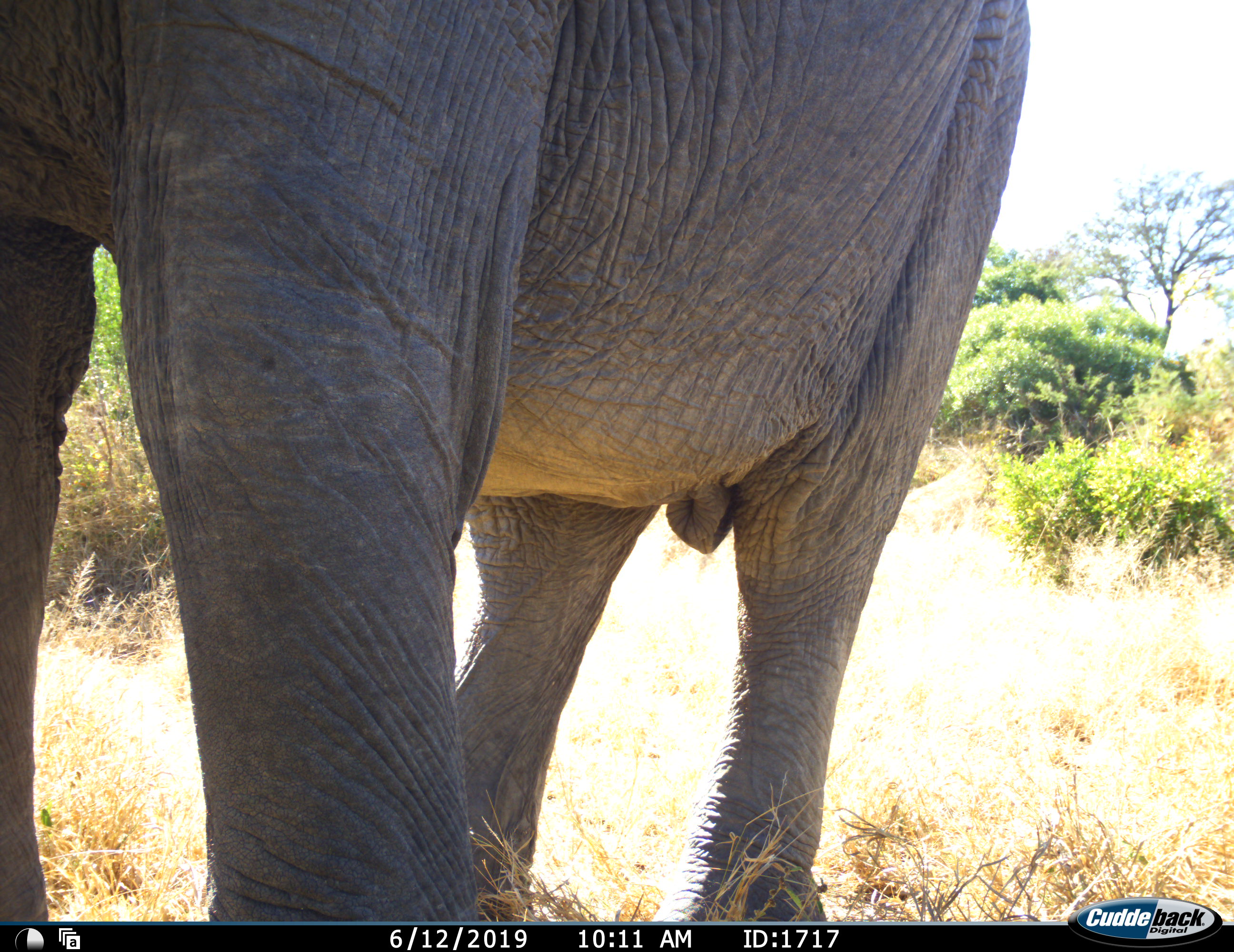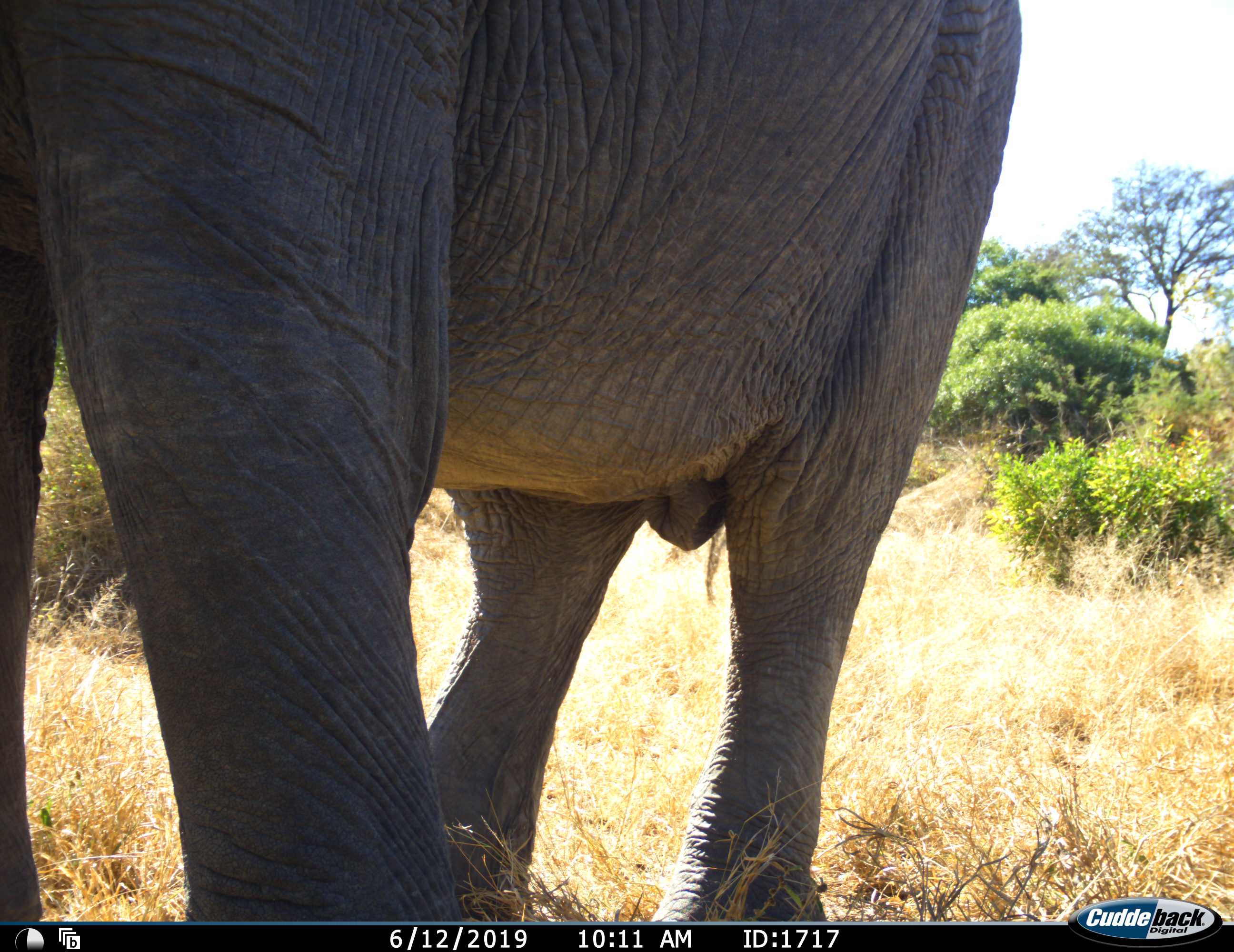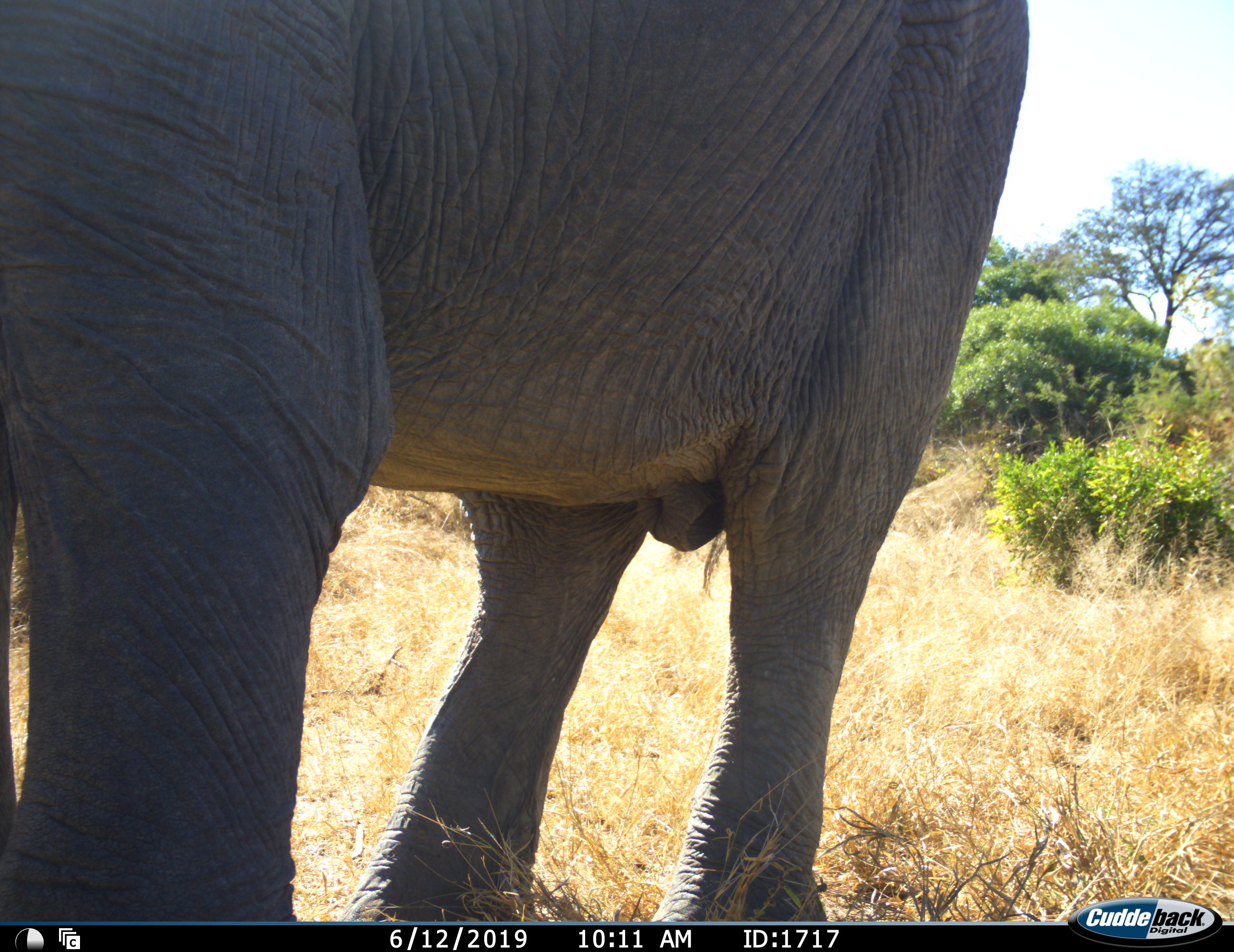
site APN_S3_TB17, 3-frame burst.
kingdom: Animalia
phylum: Chordata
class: Mammalia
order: Proboscidea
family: Elephantidae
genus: Loxodonta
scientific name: Loxodonta africana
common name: african bush elephant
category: elephant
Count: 1.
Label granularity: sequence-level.